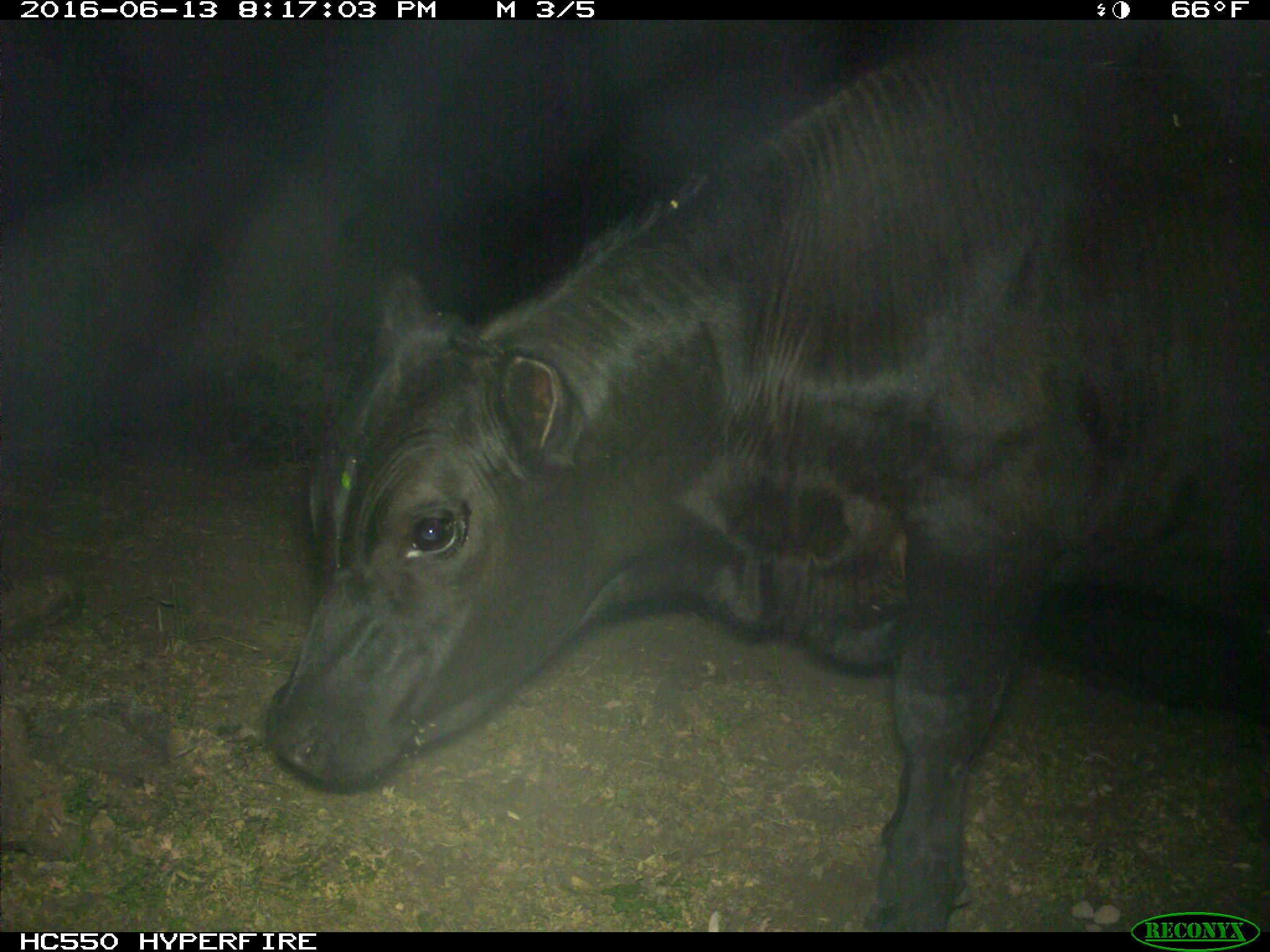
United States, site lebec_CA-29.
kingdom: Animalia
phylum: Chordata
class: Mammalia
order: Artiodactyla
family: Bovidae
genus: Bos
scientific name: Bos taurus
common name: domestic cow